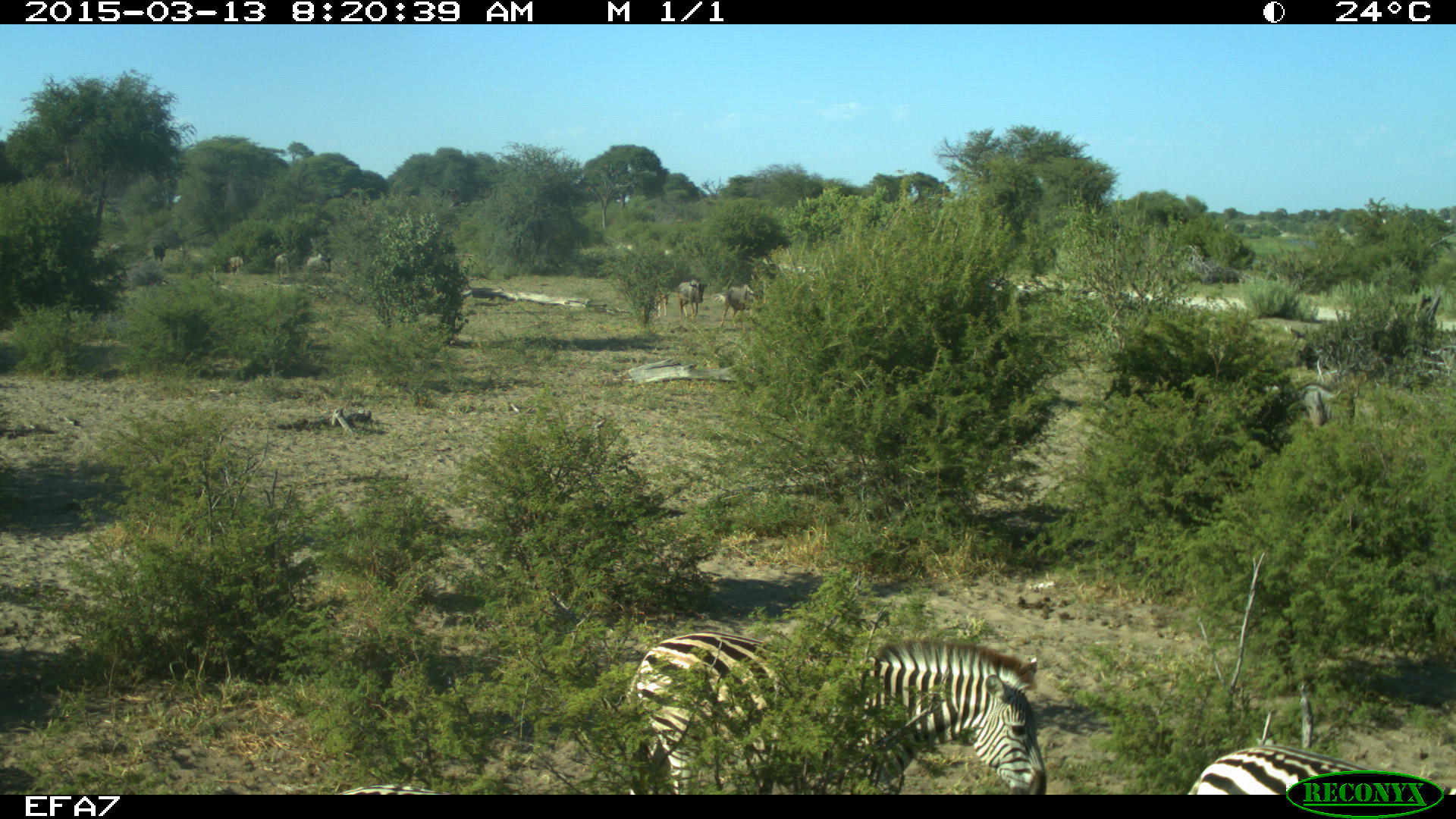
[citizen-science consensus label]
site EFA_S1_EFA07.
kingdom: Animalia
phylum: Chordata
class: Mammalia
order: Artiodactyla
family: Bovidae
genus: Connochaetes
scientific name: Connochaetes taurinus taurinus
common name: blue wildebeest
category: wildebeestblue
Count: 8.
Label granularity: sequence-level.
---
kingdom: Animalia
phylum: Chordata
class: Mammalia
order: Perissodactyla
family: Equidae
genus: Equus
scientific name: Equus quagga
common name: plains zebra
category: zebraplains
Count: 3.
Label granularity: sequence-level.